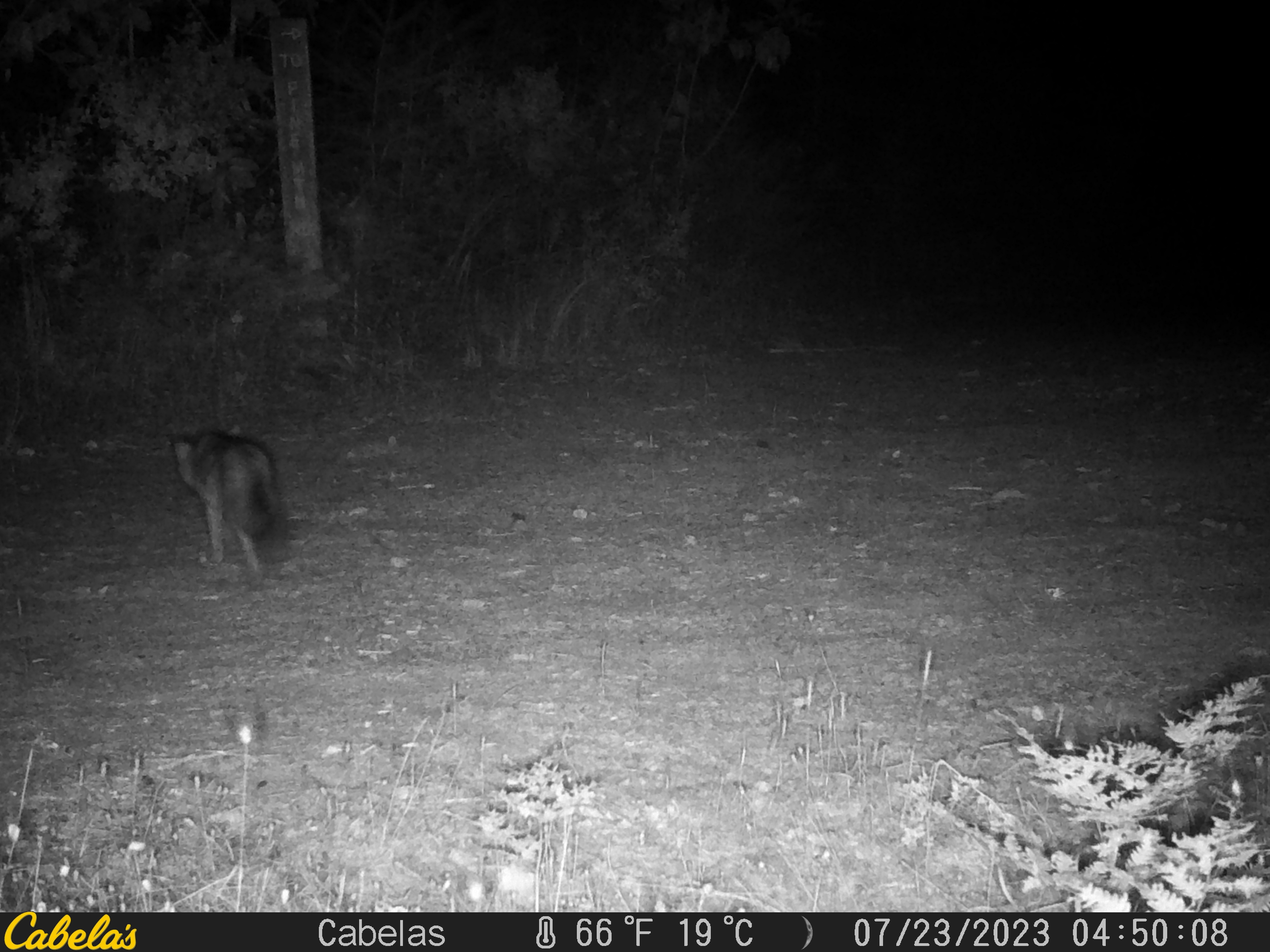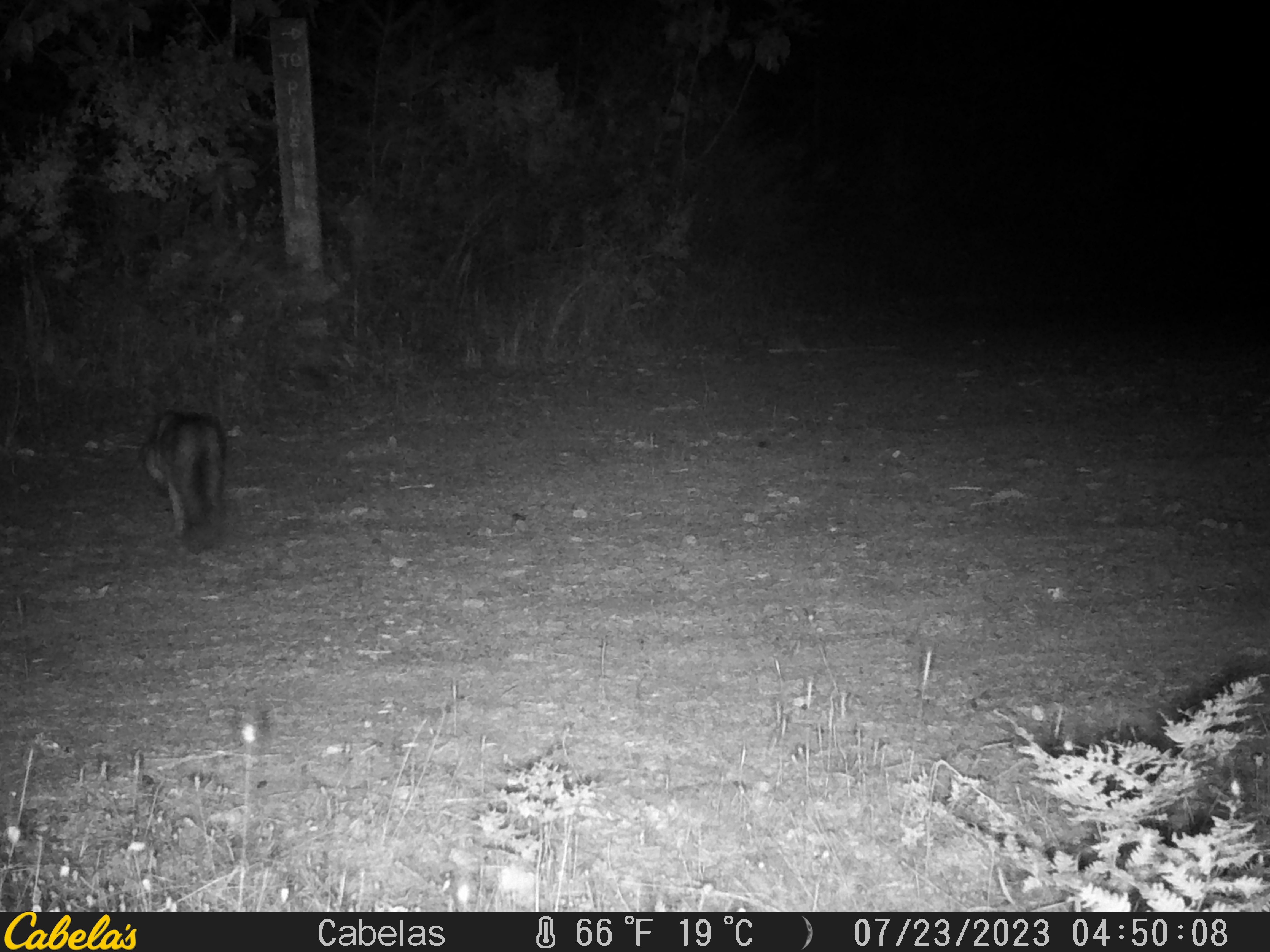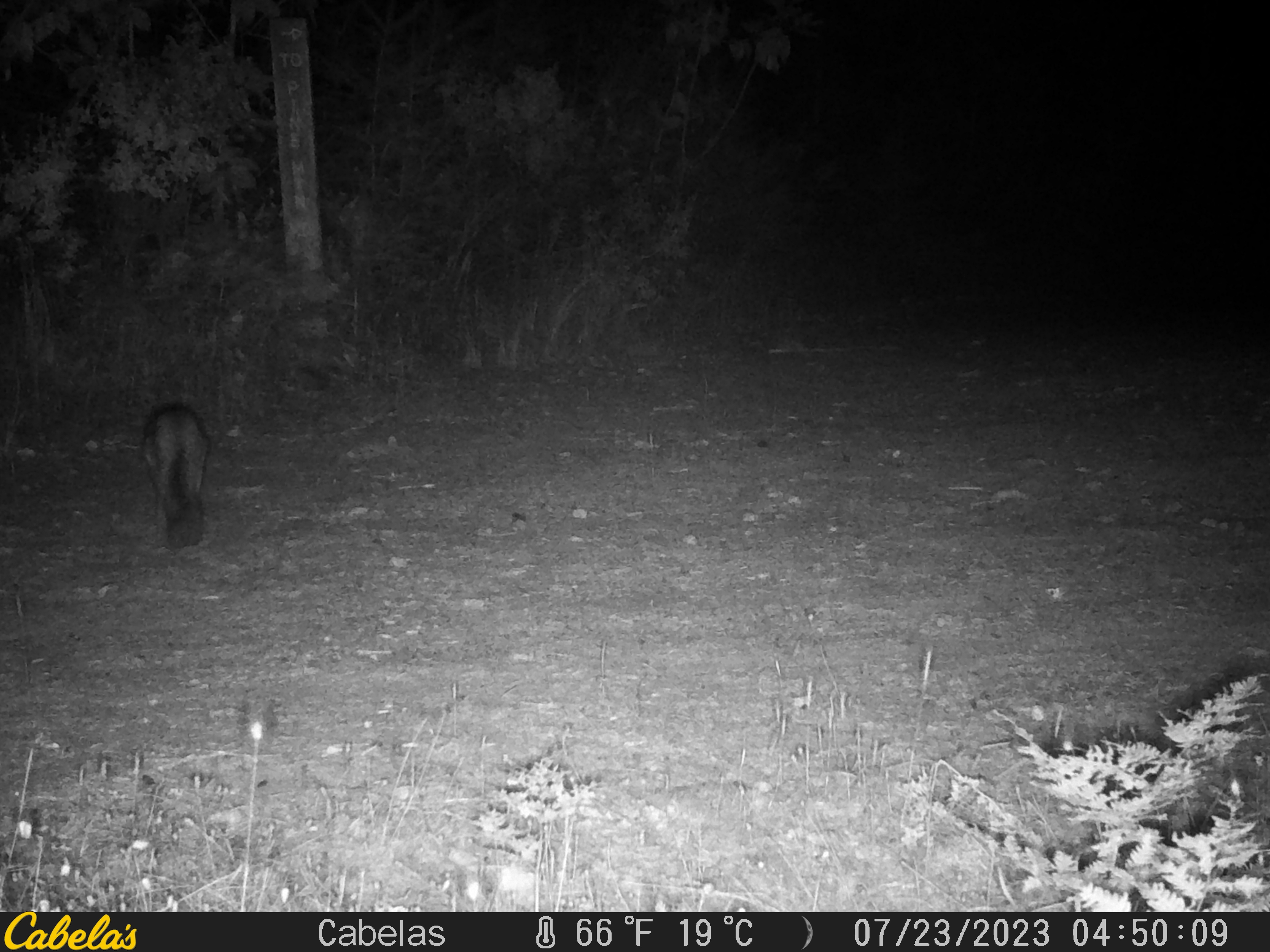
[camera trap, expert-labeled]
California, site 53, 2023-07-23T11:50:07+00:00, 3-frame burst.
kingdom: Animalia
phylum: Chordata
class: Mammalia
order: Carnivora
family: Canidae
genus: Urocyon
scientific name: Urocyon cinereoargenteus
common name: gray fox